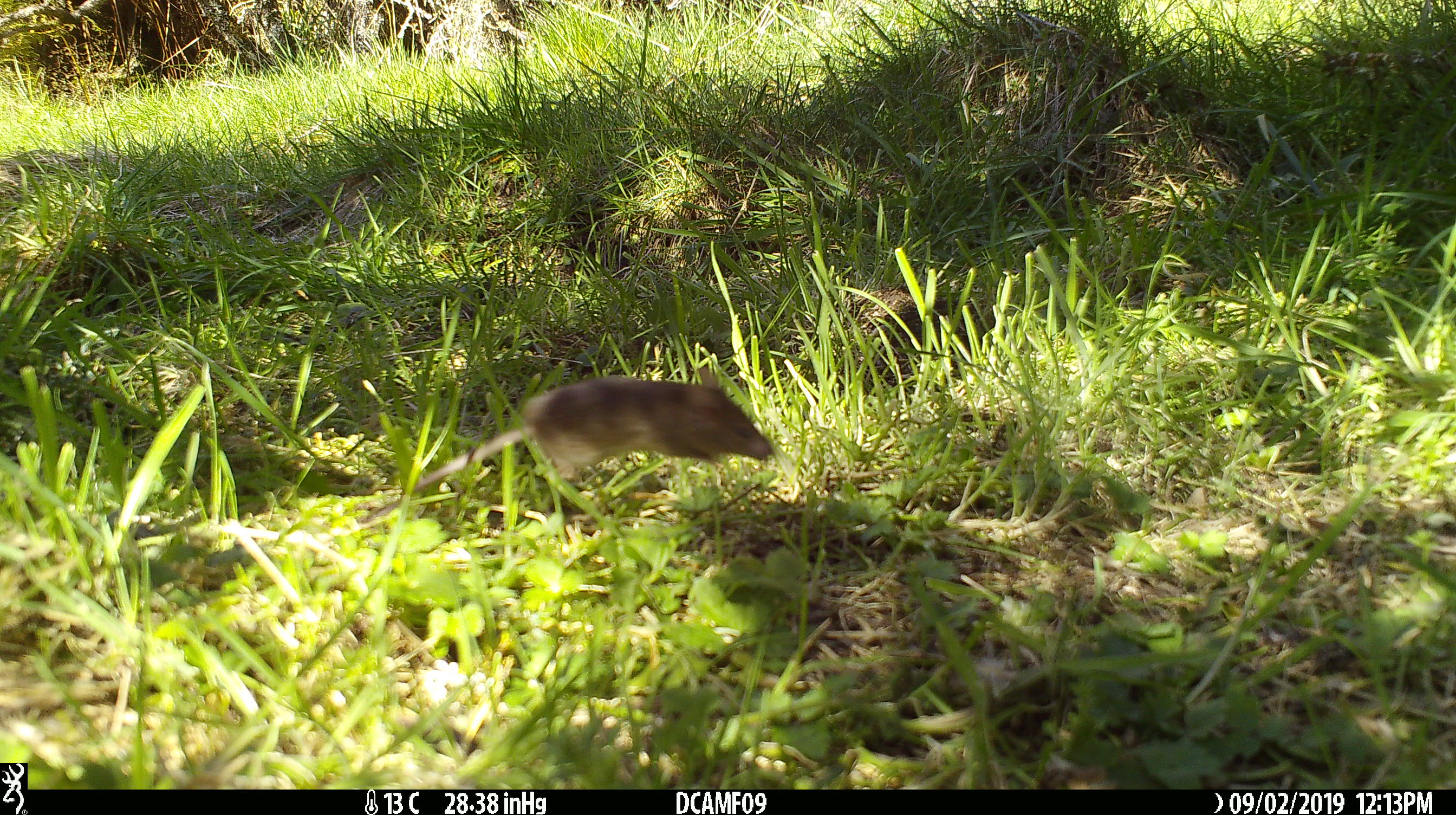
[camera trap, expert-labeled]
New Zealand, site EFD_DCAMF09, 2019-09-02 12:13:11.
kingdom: Animalia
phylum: Chordata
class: Mammalia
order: Rodentia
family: Muridae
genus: Mus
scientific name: Mus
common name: mouse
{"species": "mouse (Mus)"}